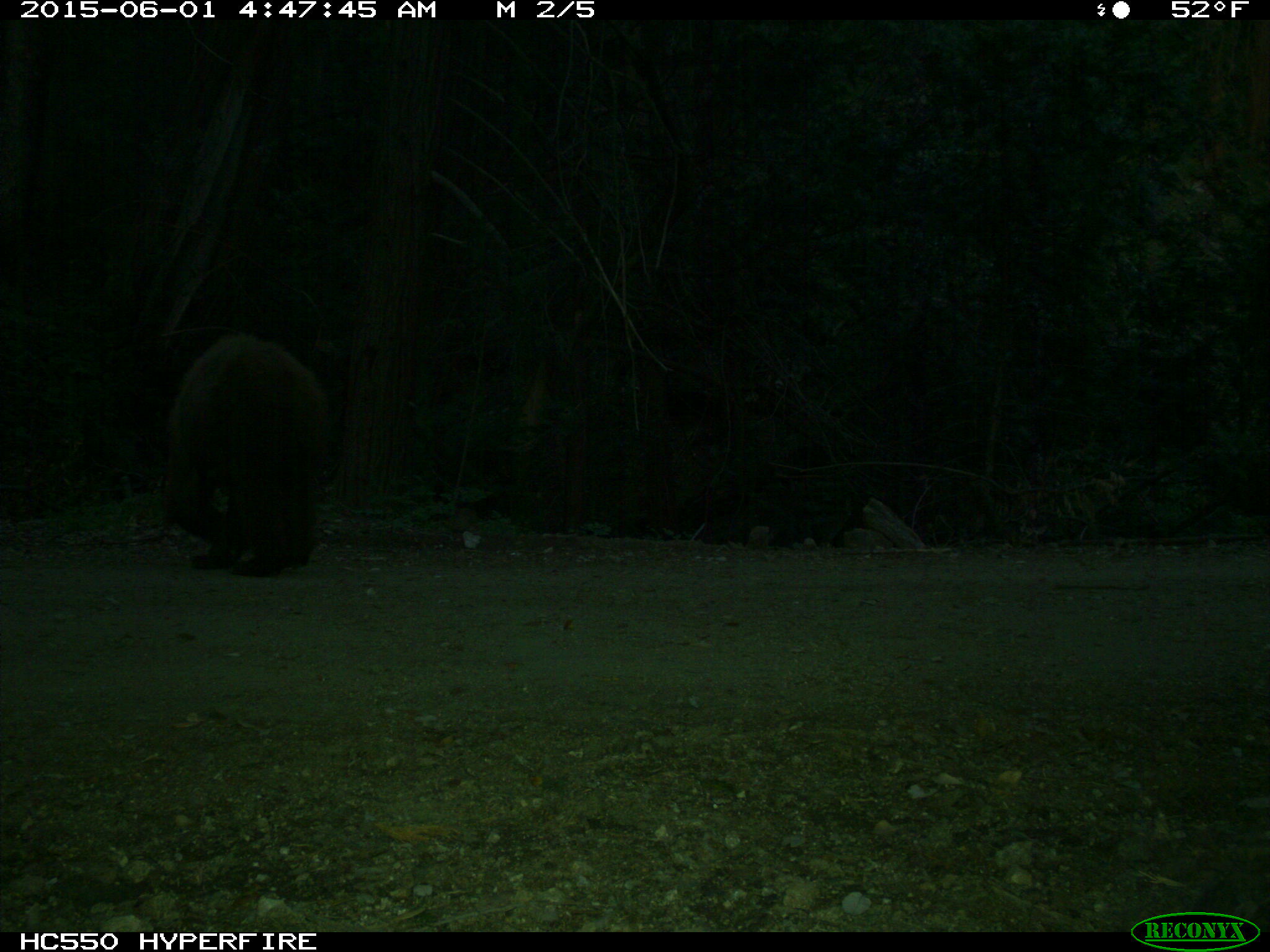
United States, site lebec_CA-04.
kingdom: Animalia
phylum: Chordata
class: Mammalia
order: Carnivora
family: Ursidae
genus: Ursus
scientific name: Ursus americanus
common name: american black bear